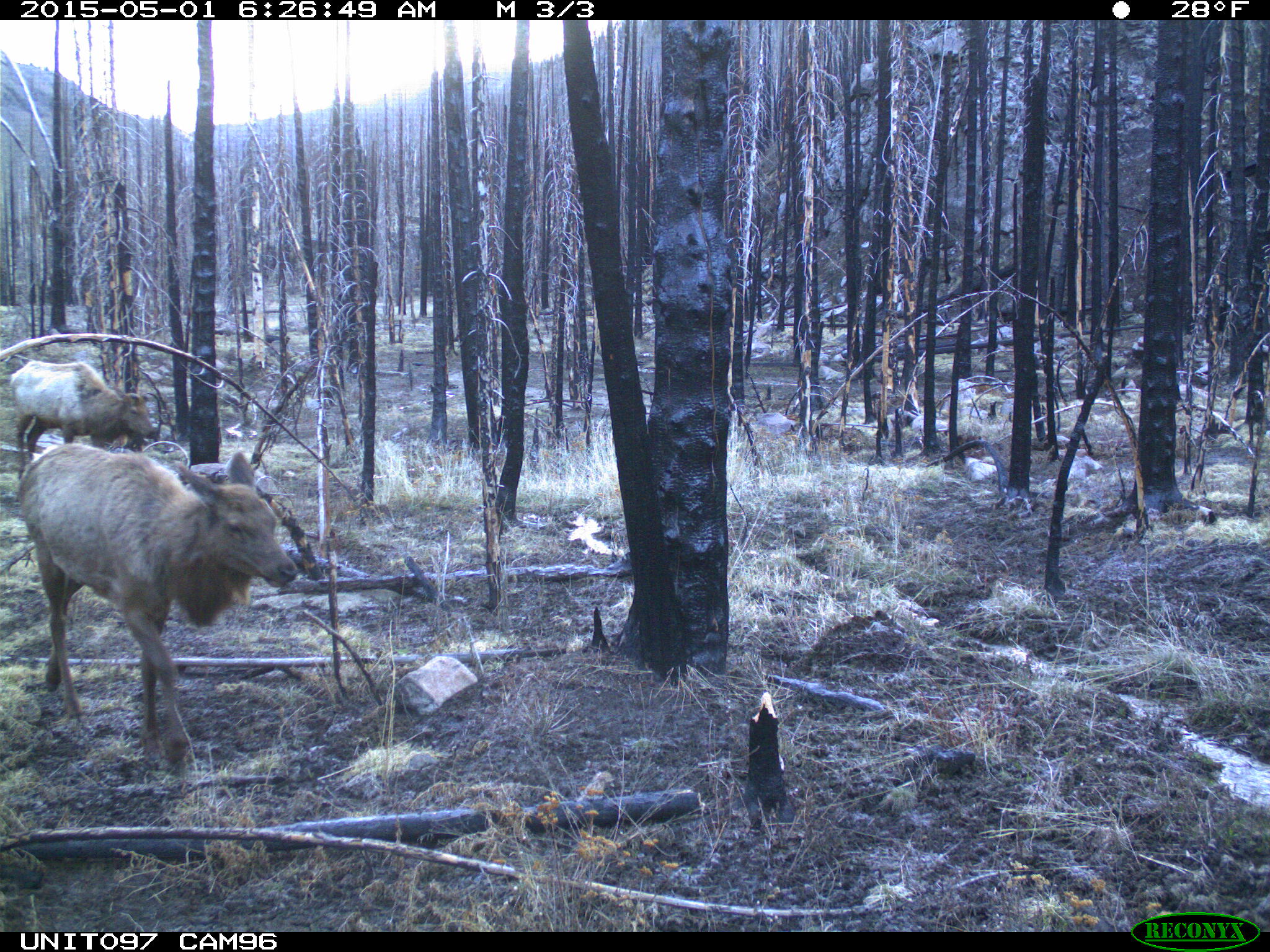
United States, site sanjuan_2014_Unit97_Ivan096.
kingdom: Animalia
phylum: Chordata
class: Mammalia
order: Artiodactyla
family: Cervidae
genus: Cervus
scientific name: Cervus elaphus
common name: red deer